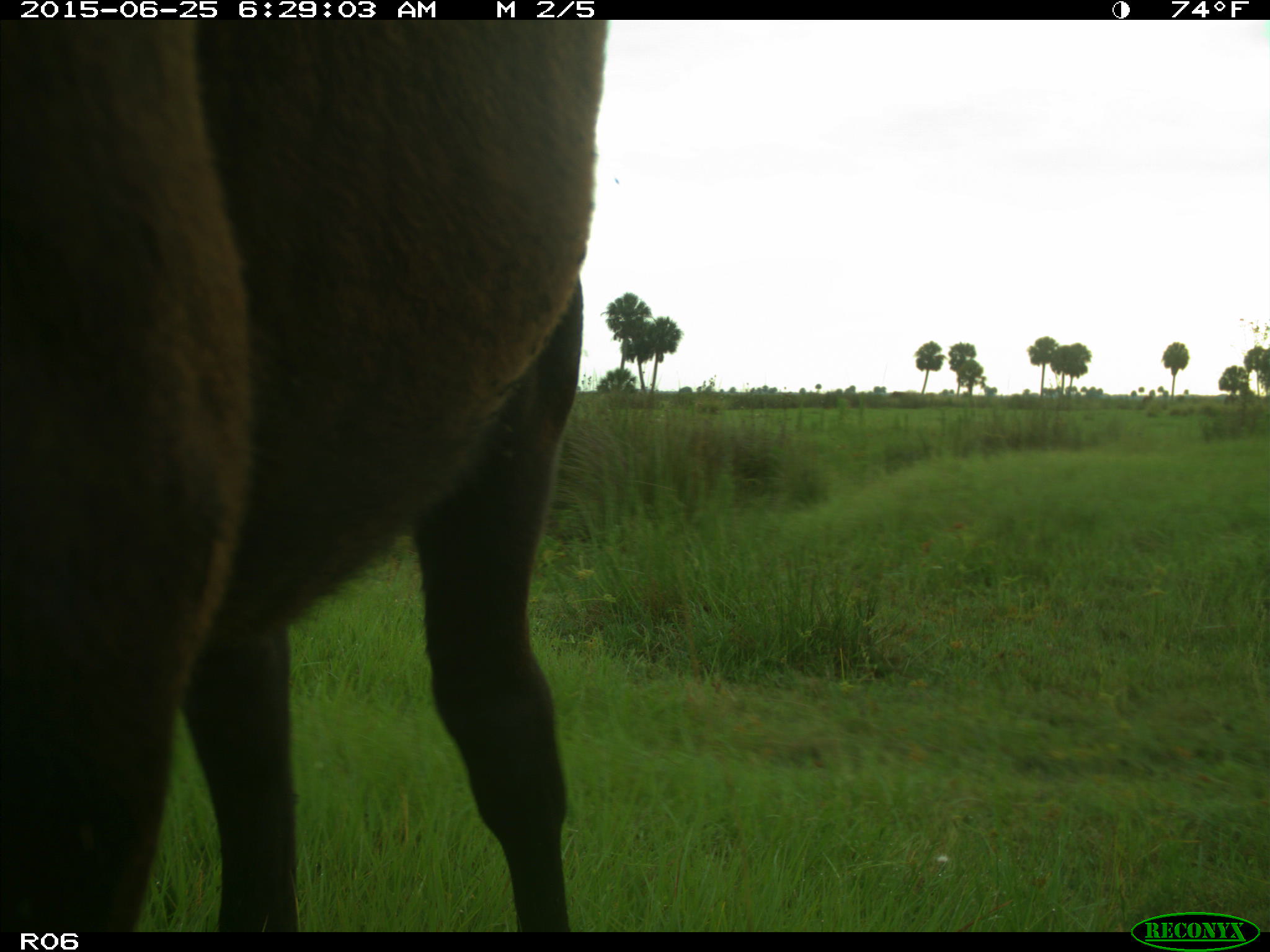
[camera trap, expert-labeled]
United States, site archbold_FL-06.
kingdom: Animalia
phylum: Chordata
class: Mammalia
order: Artiodactyla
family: Bovidae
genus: Bos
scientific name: Bos taurus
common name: domestic cow